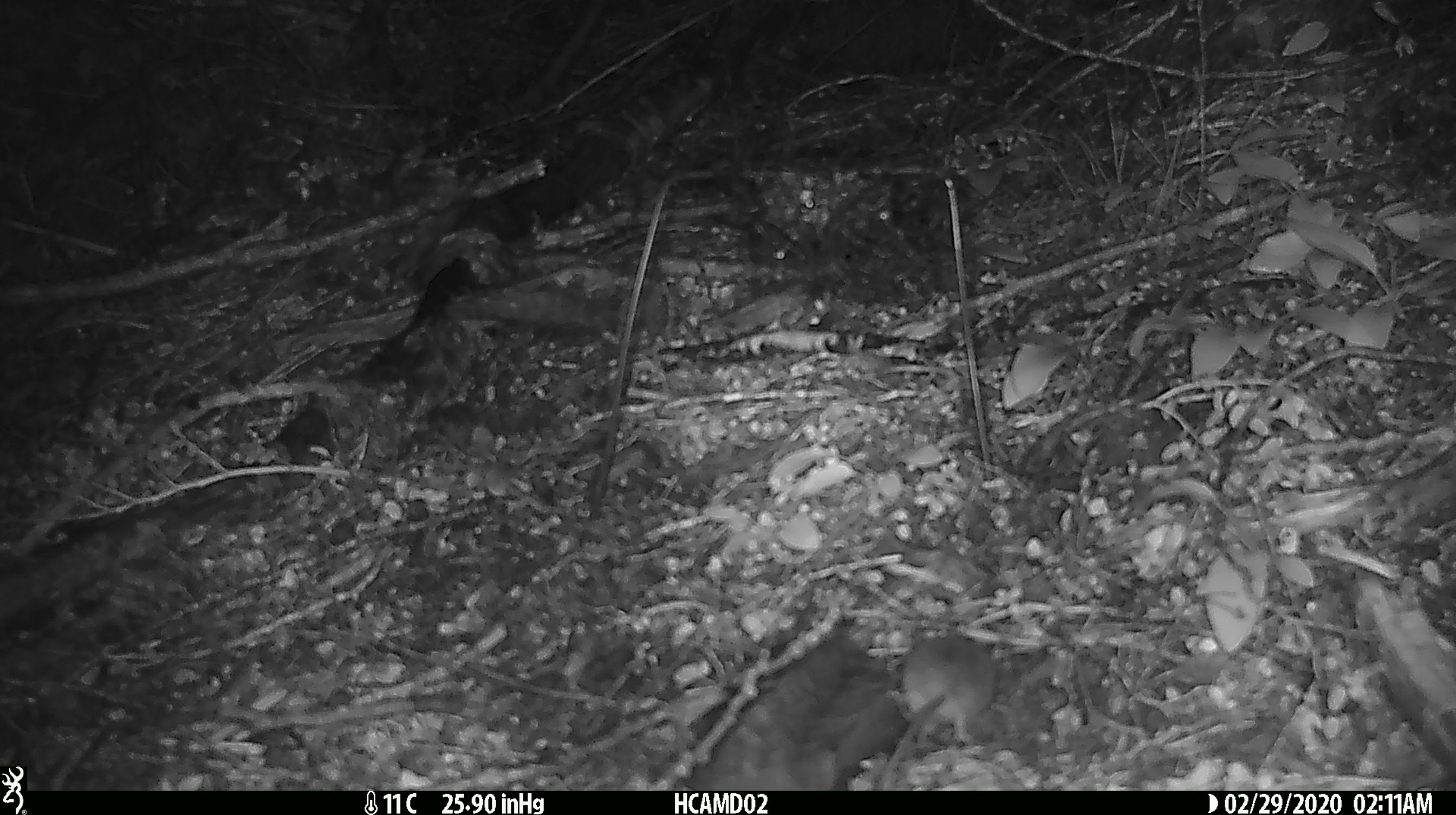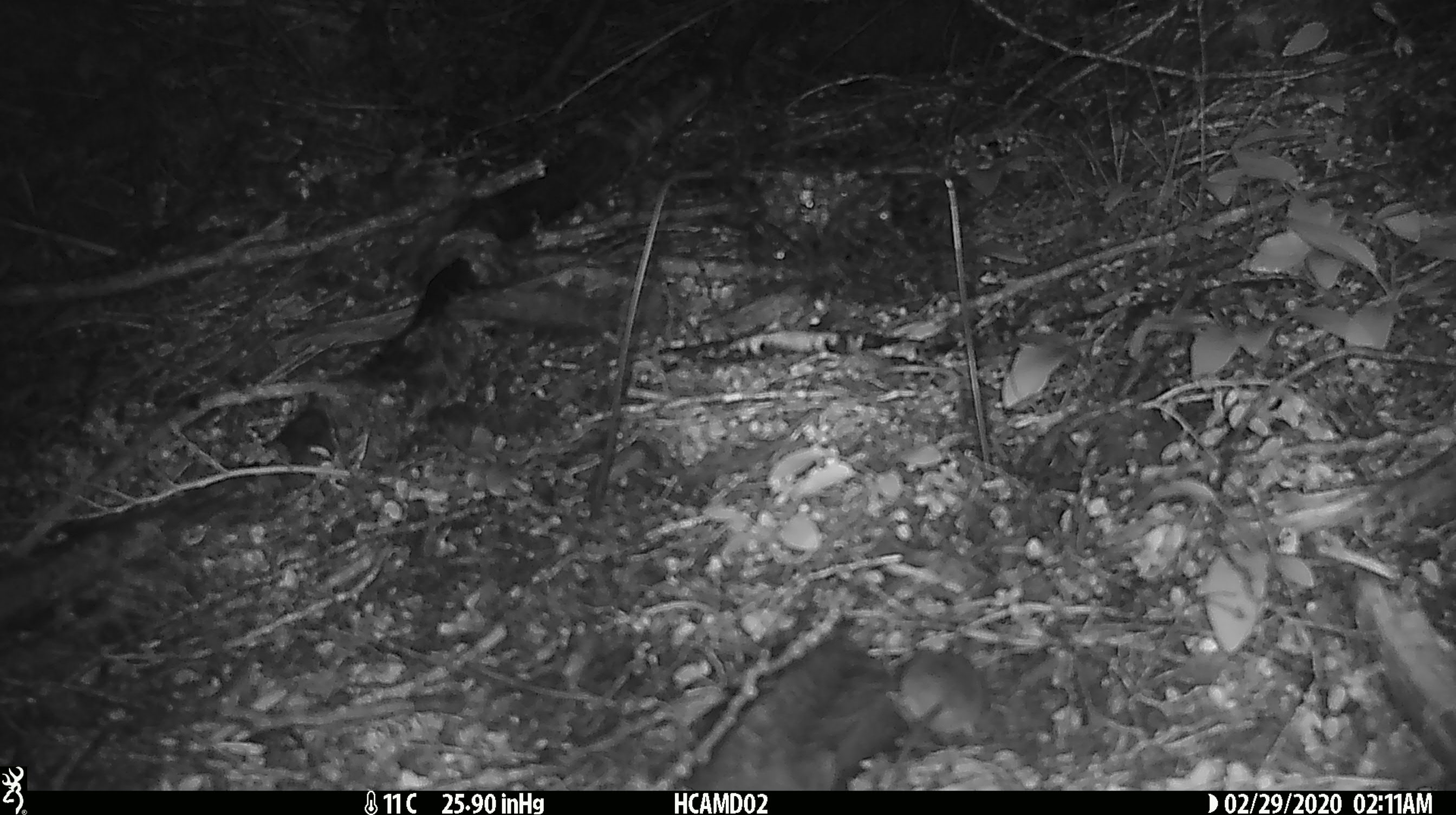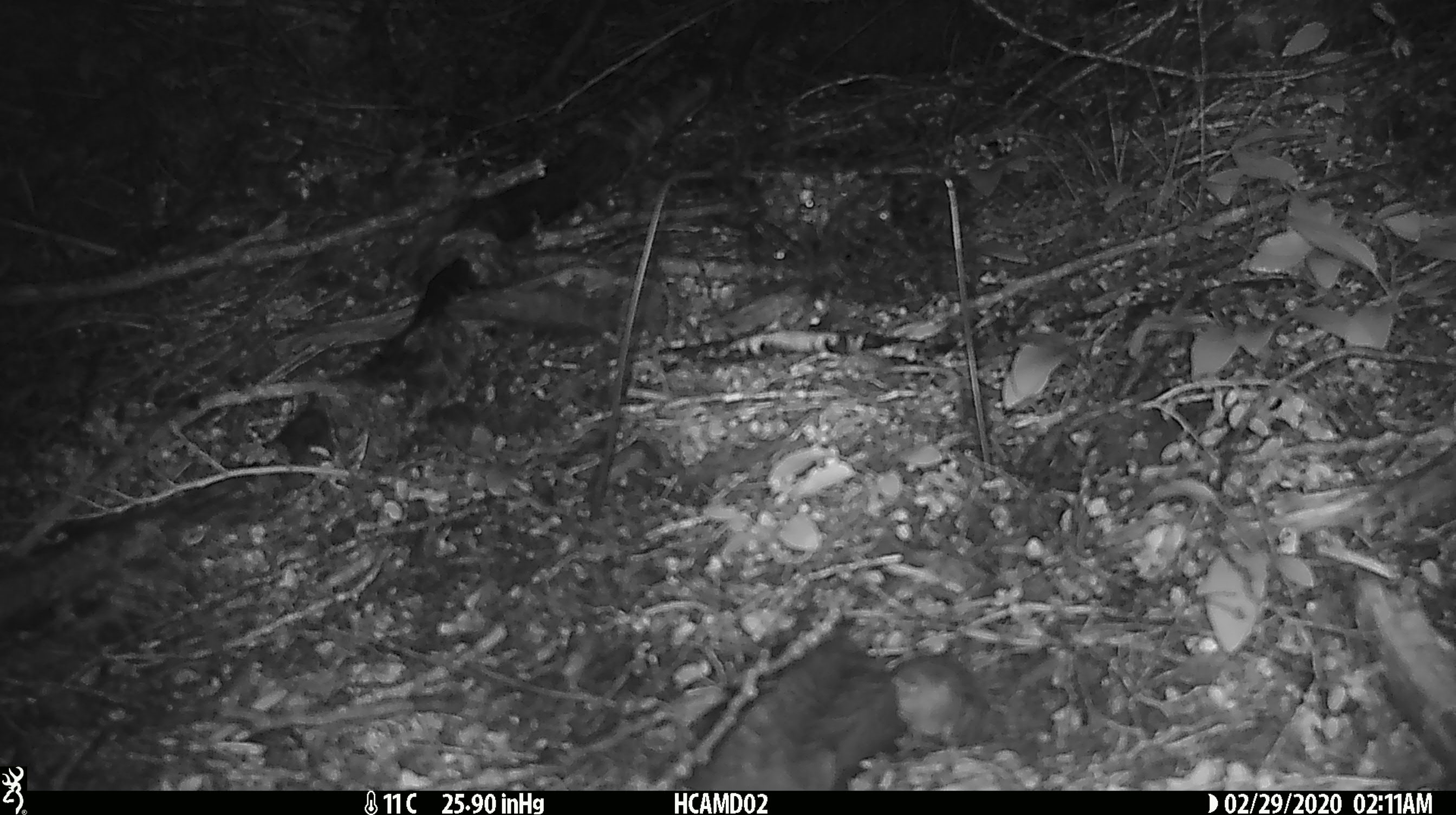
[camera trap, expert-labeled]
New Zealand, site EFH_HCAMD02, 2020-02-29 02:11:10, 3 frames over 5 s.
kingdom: Animalia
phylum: Chordata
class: Mammalia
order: Rodentia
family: Muridae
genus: Mus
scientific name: Mus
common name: mouse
Mouse (Mus).